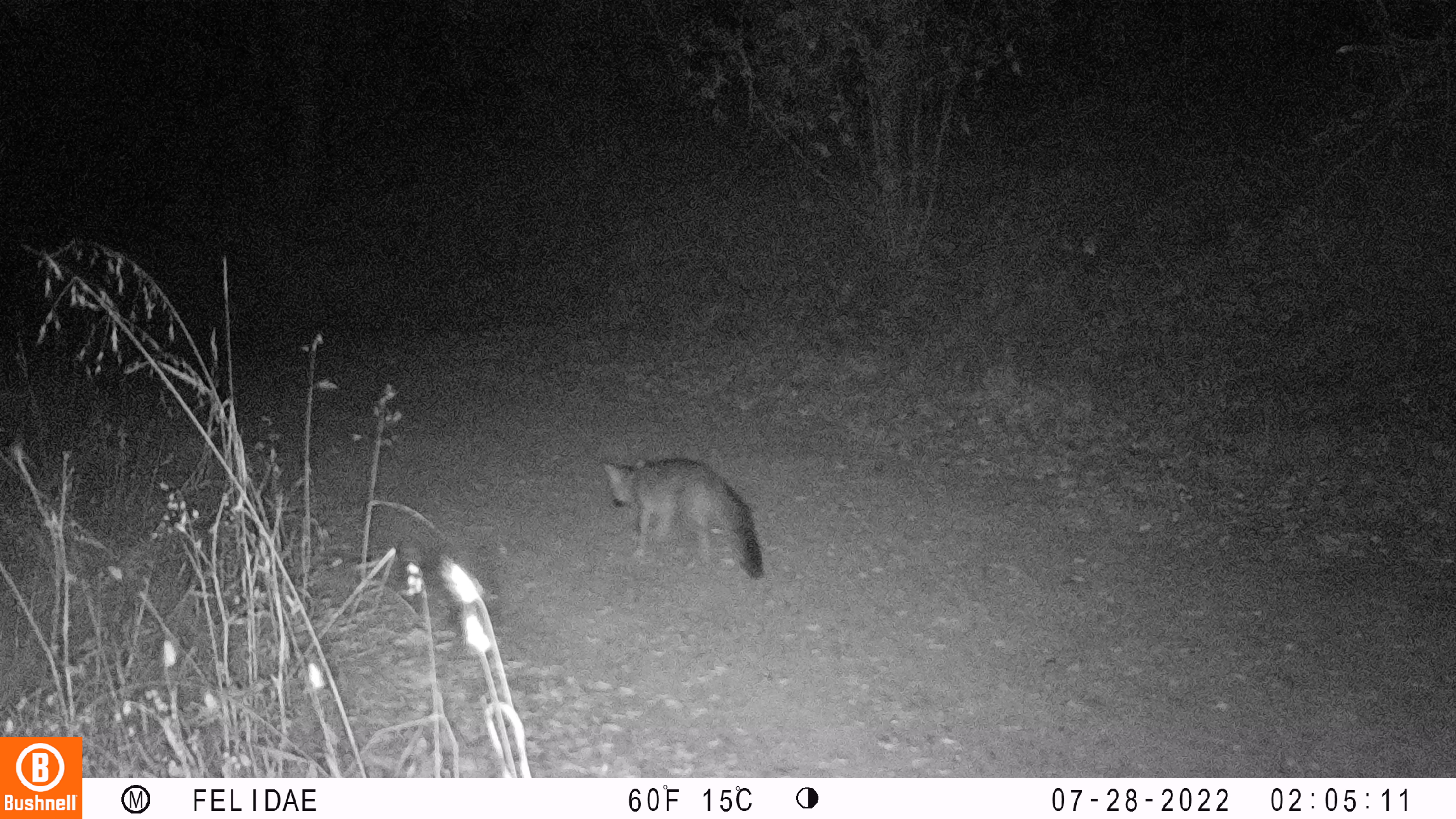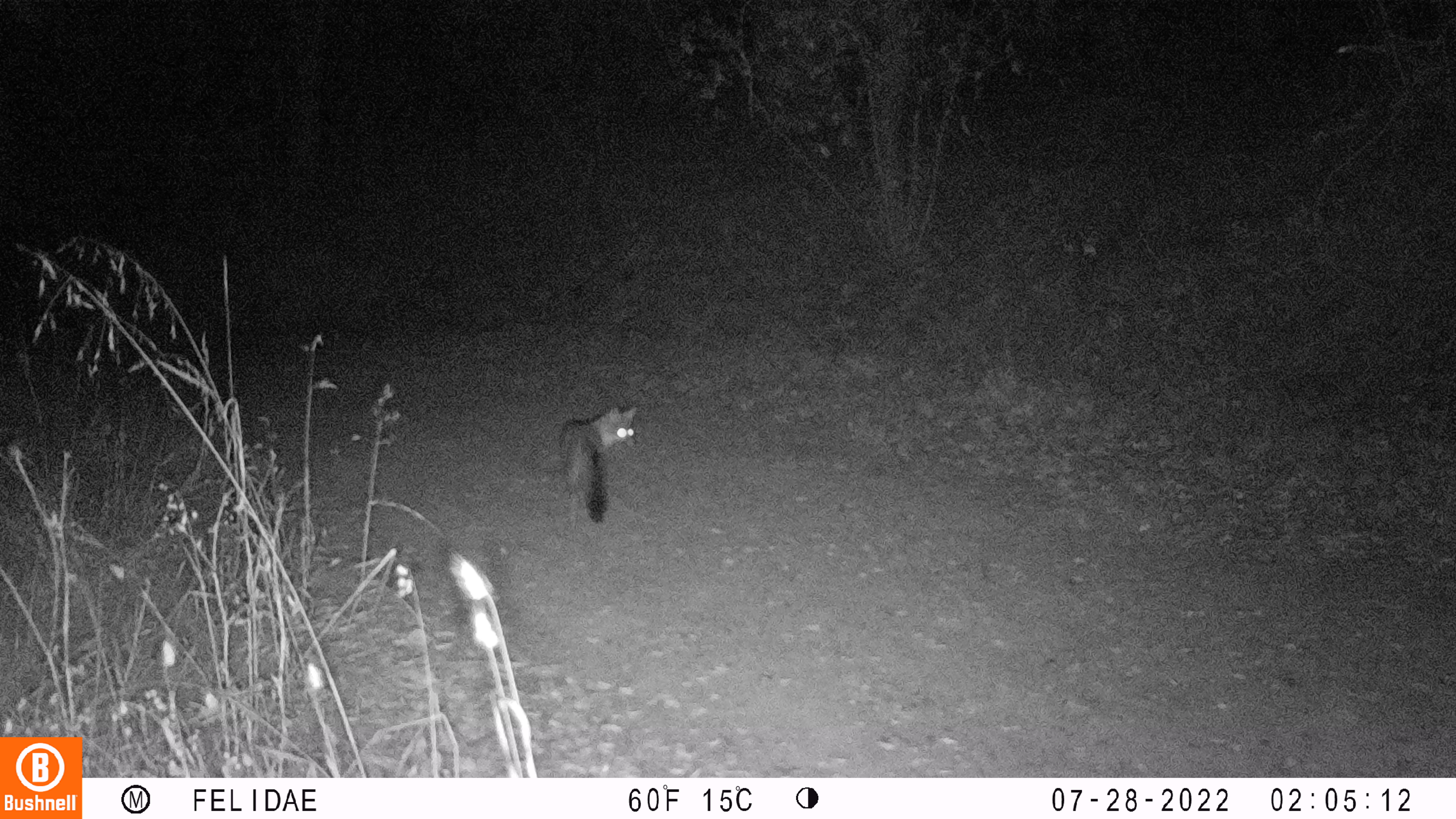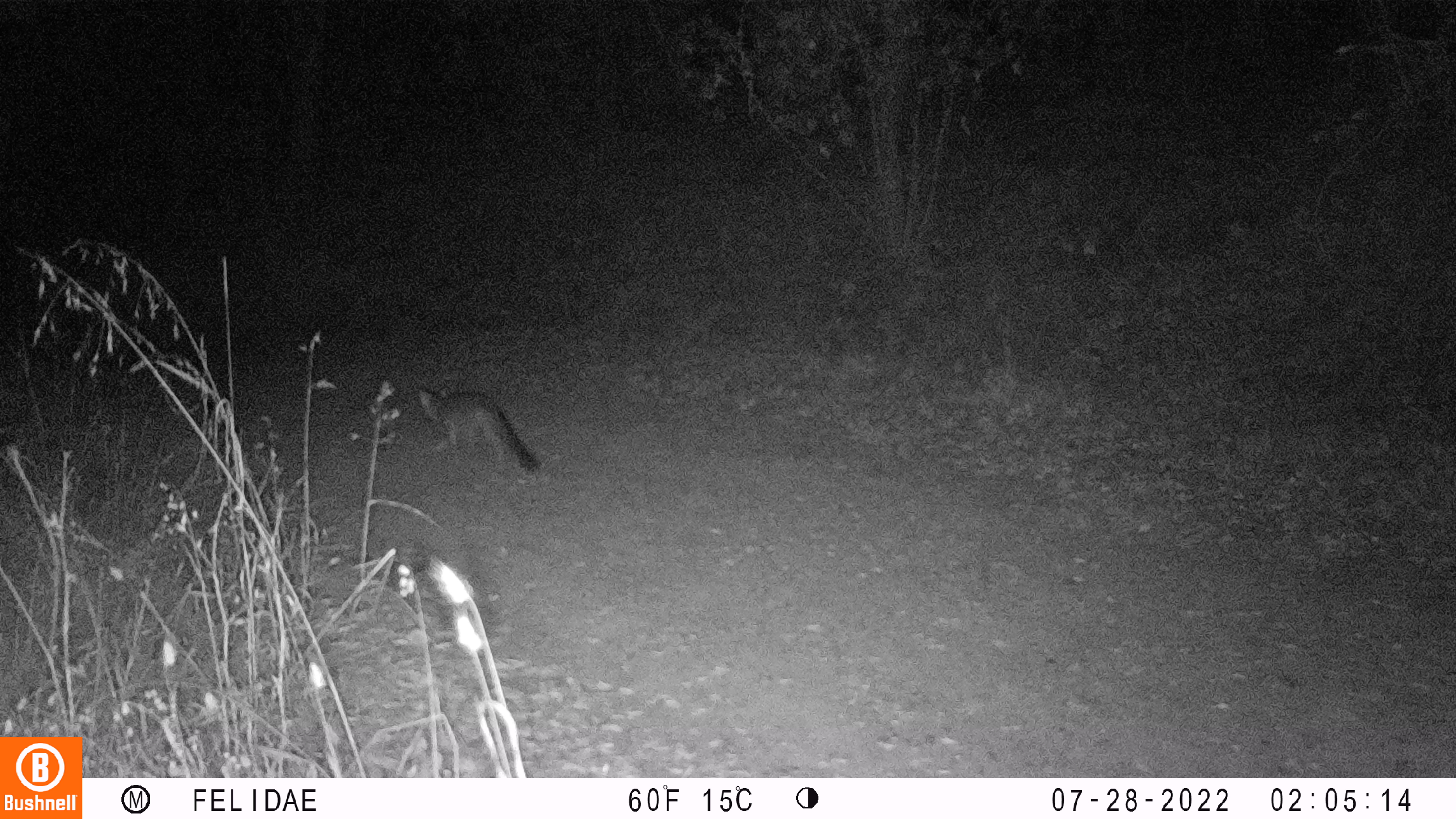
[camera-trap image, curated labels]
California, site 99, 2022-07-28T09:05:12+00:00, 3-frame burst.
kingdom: Animalia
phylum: Chordata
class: Mammalia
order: Carnivora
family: Canidae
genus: Urocyon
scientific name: Urocyon cinereoargenteus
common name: gray fox